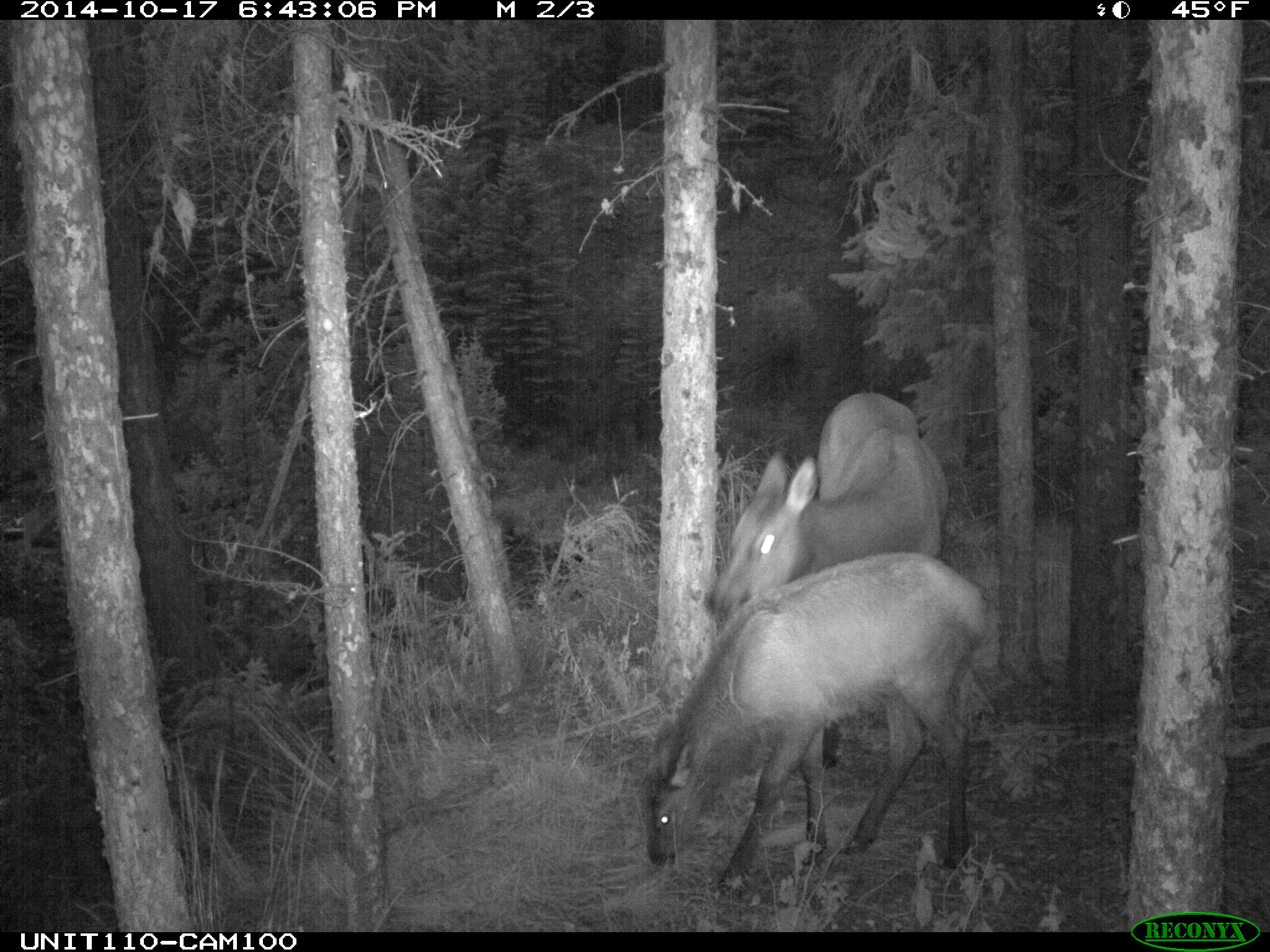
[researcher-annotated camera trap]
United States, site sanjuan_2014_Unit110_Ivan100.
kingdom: Animalia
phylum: Chordata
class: Mammalia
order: Artiodactyla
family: Cervidae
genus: Cervus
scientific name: Cervus elaphus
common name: red deer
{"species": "Cervus elaphus (red deer)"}